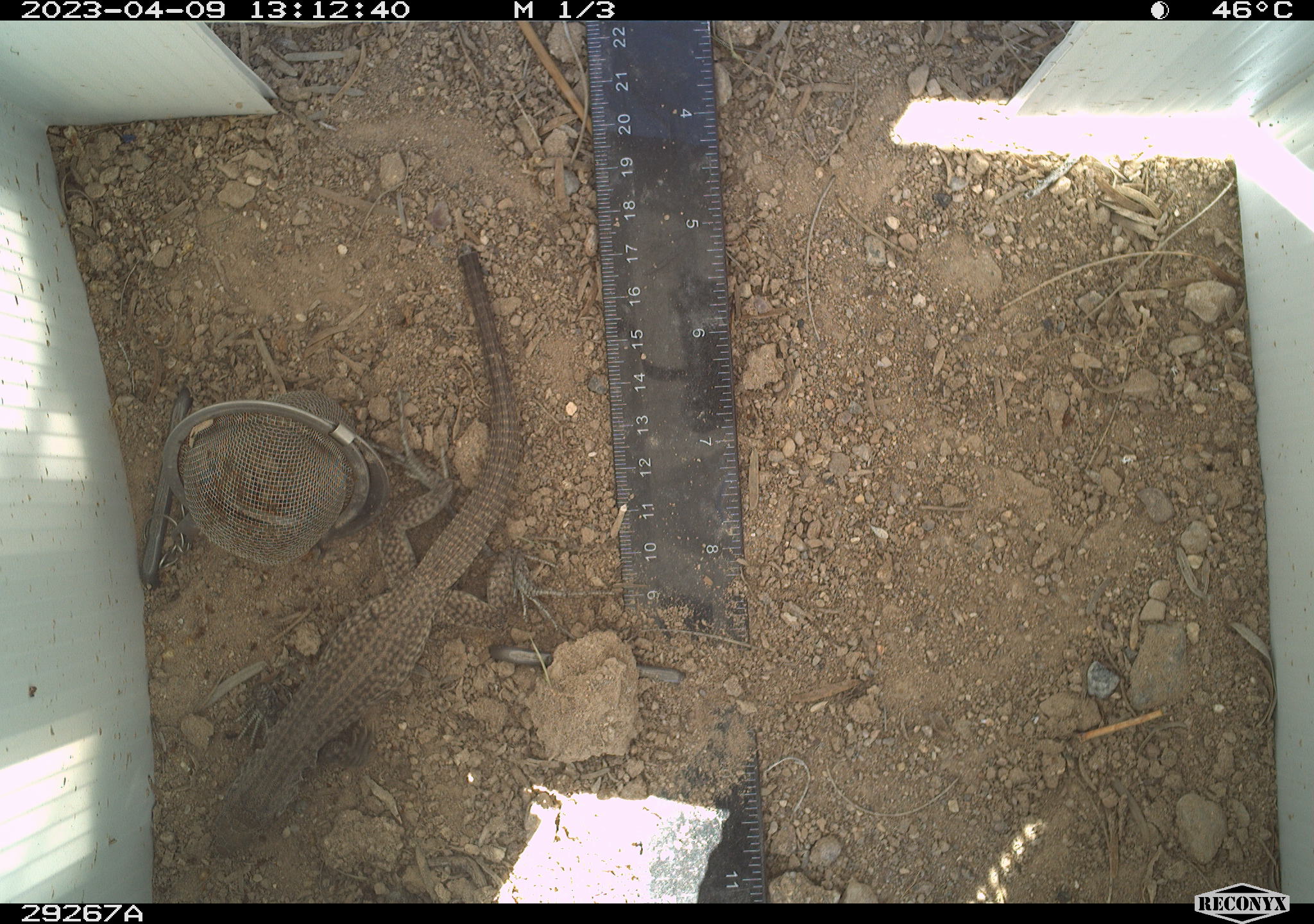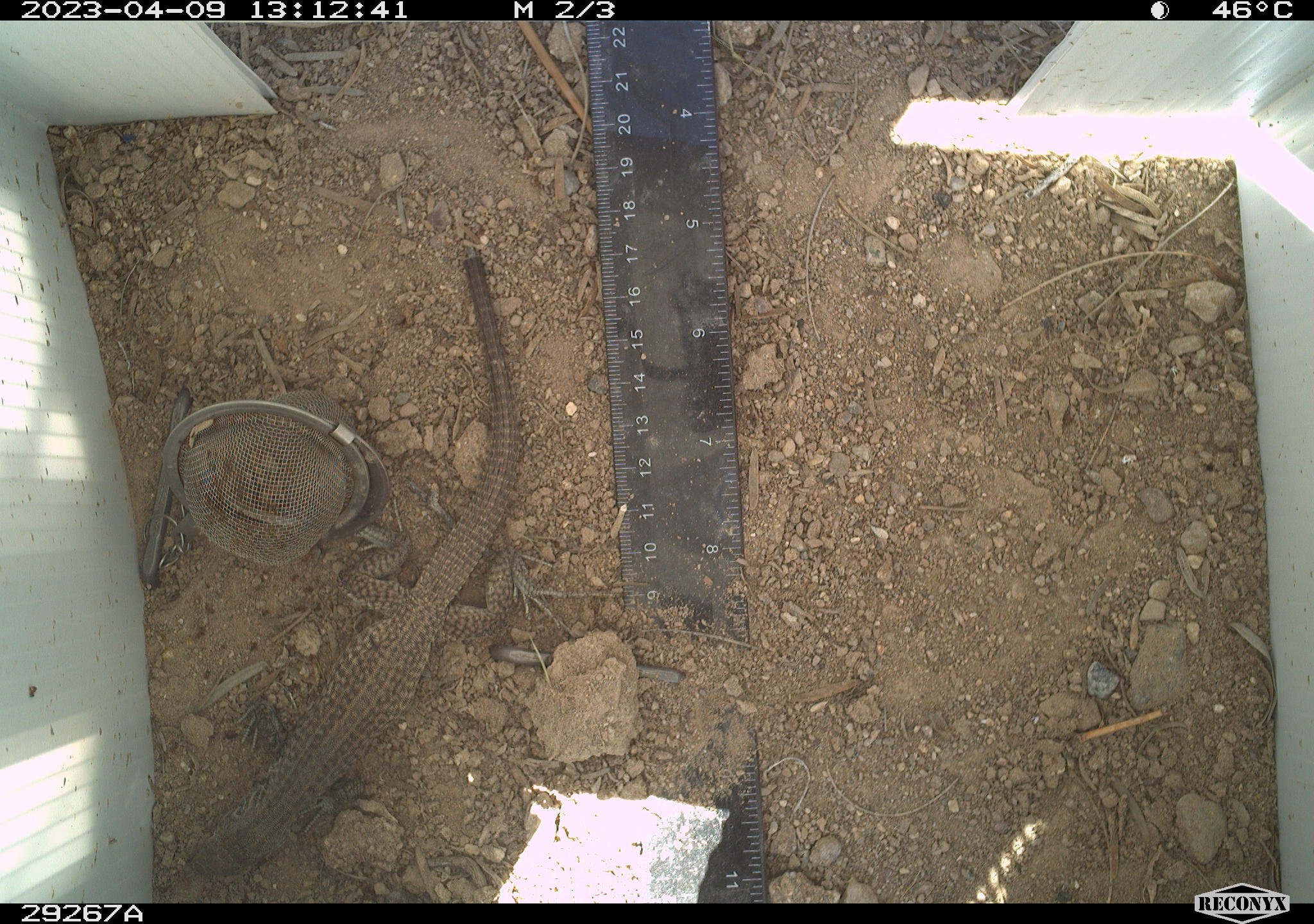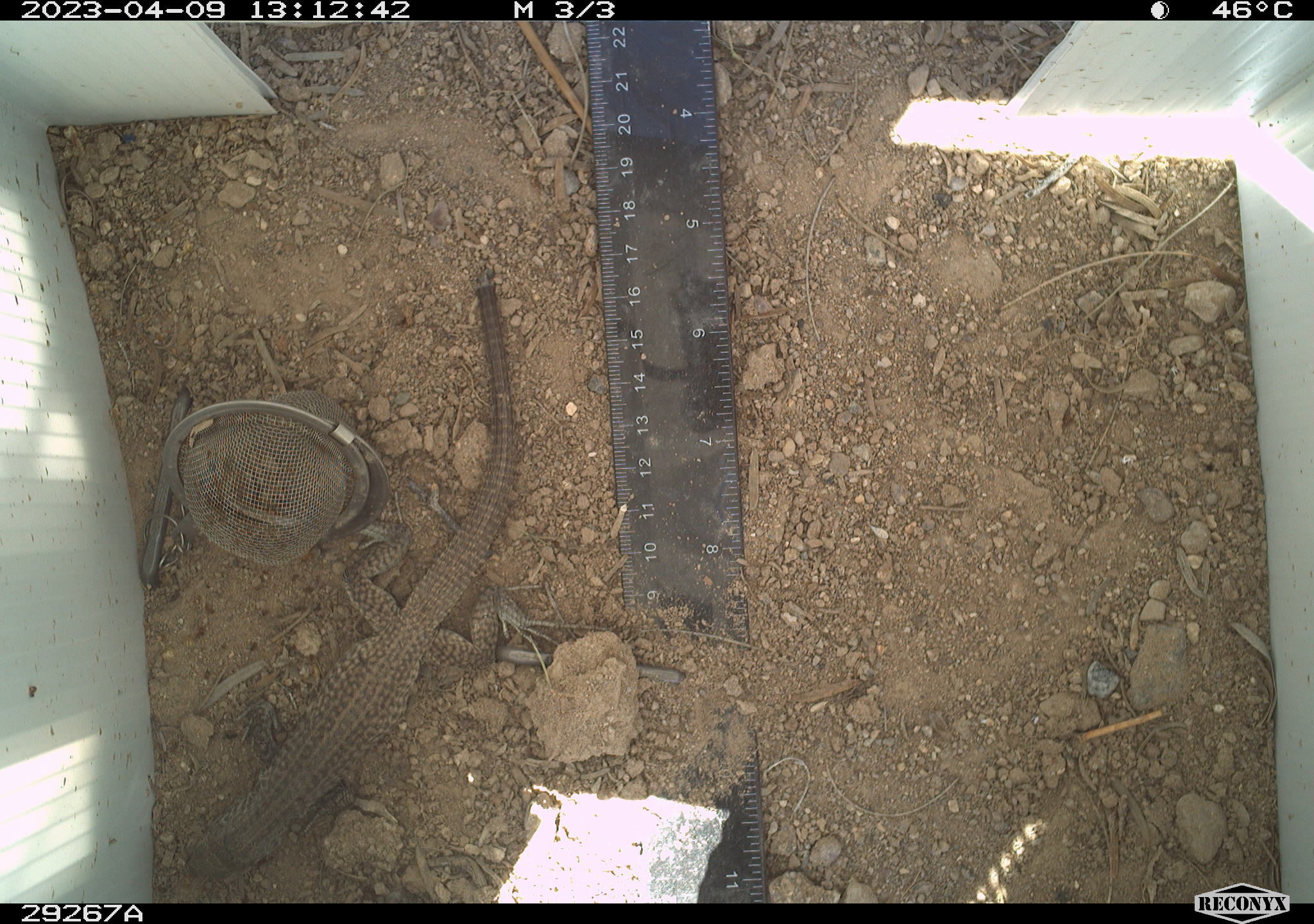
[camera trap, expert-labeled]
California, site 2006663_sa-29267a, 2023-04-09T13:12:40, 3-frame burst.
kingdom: Animalia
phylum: Chordata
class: Reptilia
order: Squamata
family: Teiidae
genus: Aspidoscelis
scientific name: Aspidoscelis tigris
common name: western whiptail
Western whiptail (Aspidoscelis tigris).